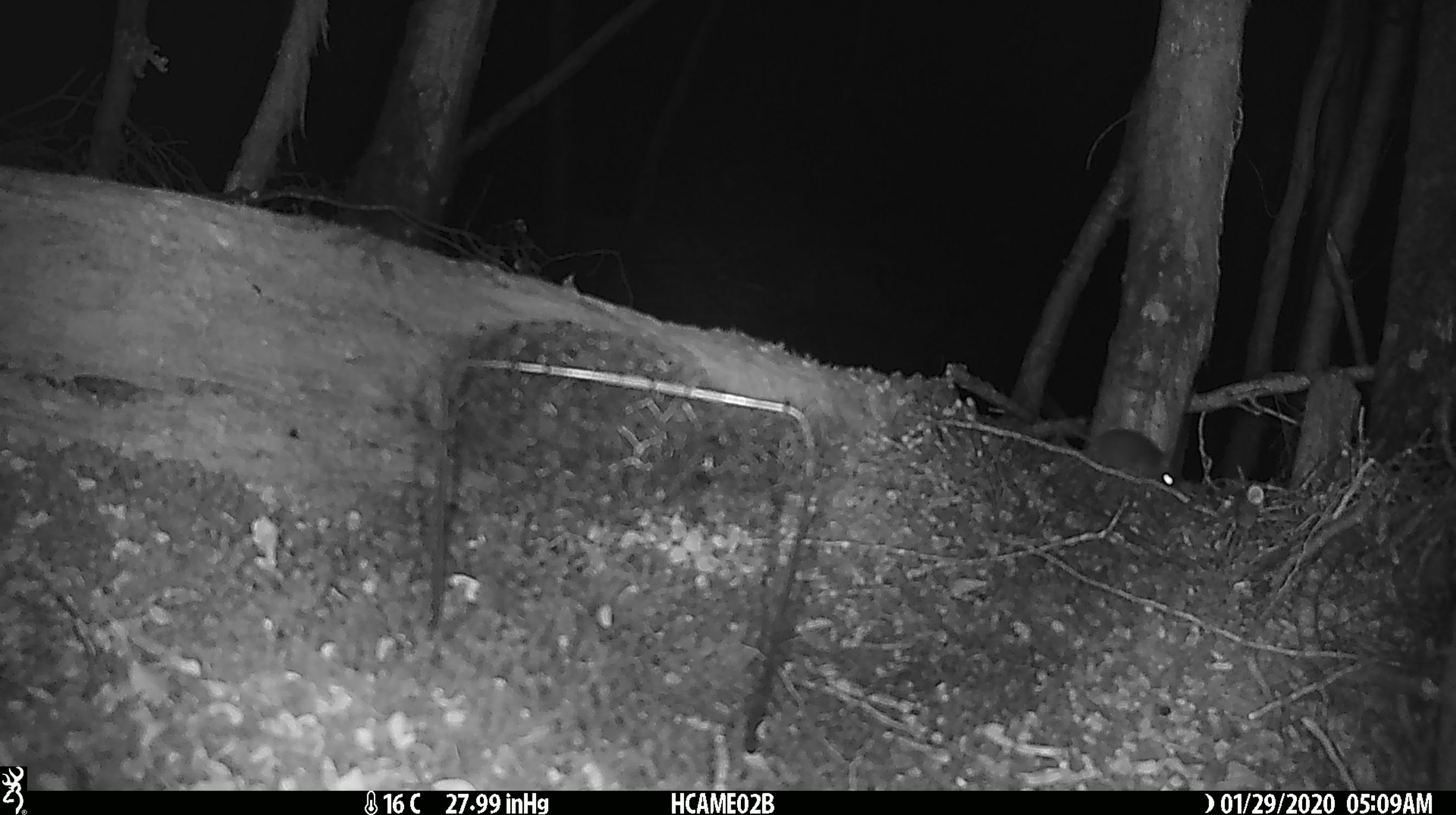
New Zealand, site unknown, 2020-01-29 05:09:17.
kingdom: Animalia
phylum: Chordata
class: Mammalia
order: Rodentia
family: Muridae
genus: Mus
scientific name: Mus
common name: mouse